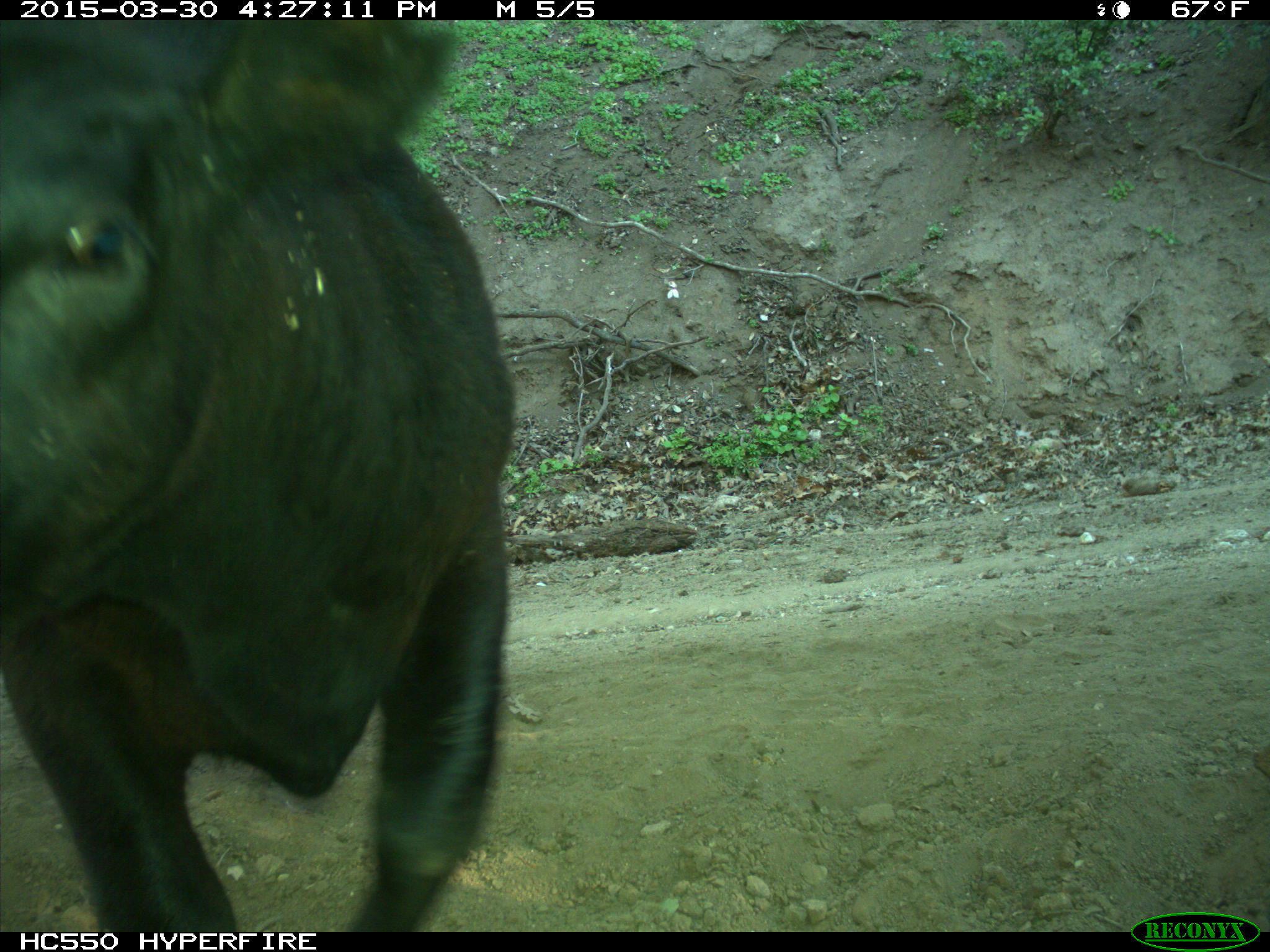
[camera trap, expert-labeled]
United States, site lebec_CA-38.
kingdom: Animalia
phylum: Chordata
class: Mammalia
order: Artiodactyla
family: Bovidae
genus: Bos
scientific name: Bos taurus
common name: domestic cow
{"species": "Bos taurus (domestic cow)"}